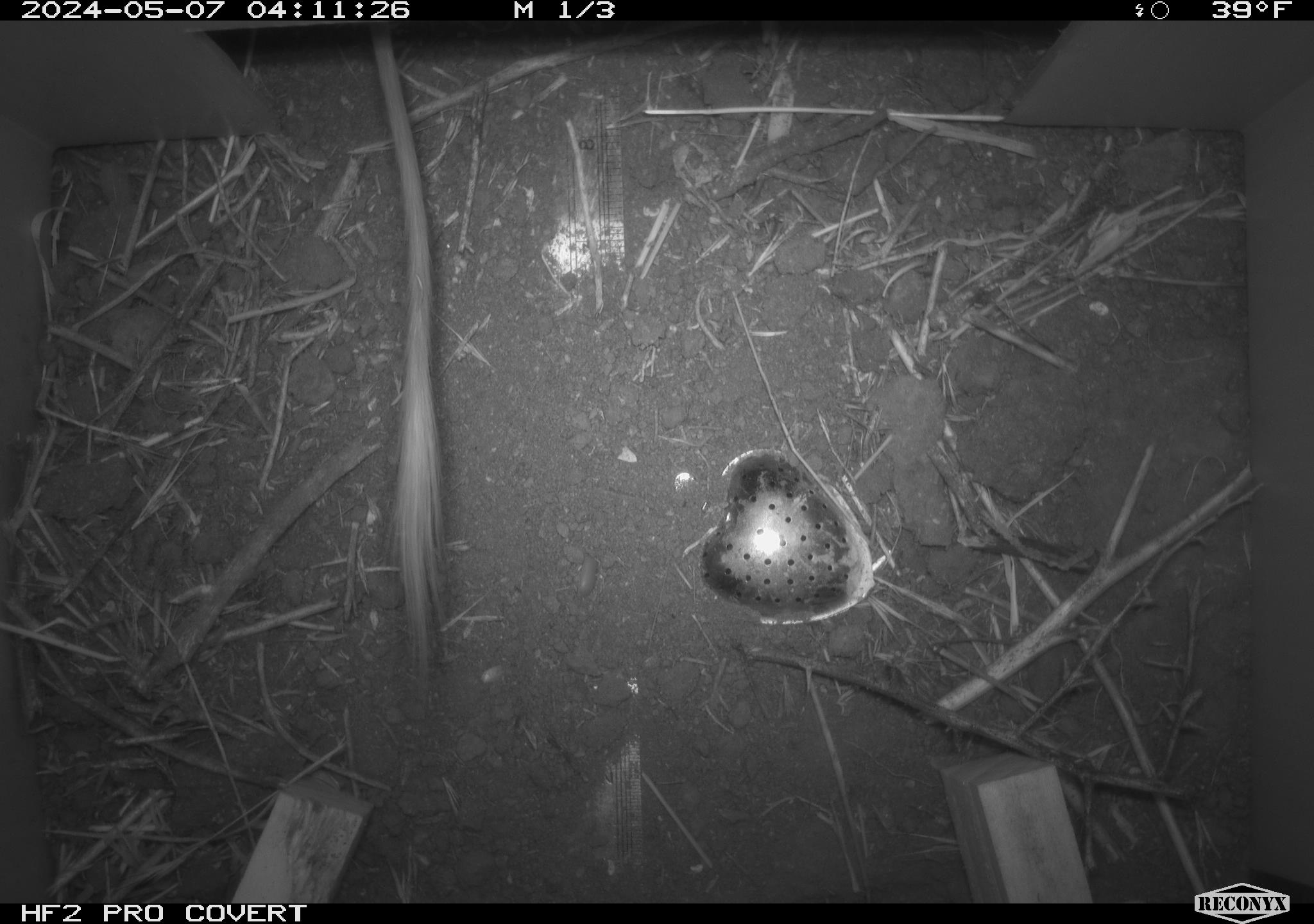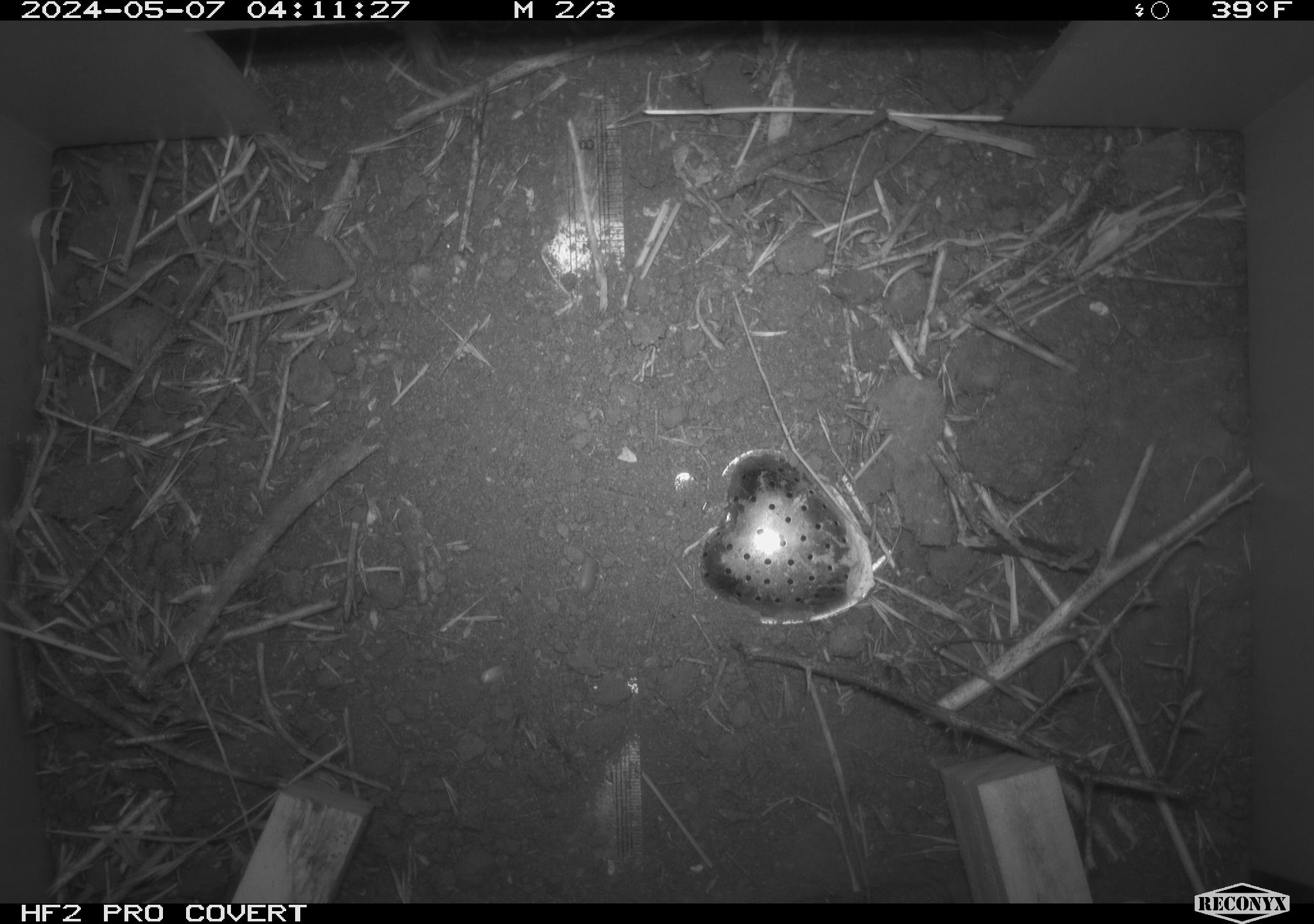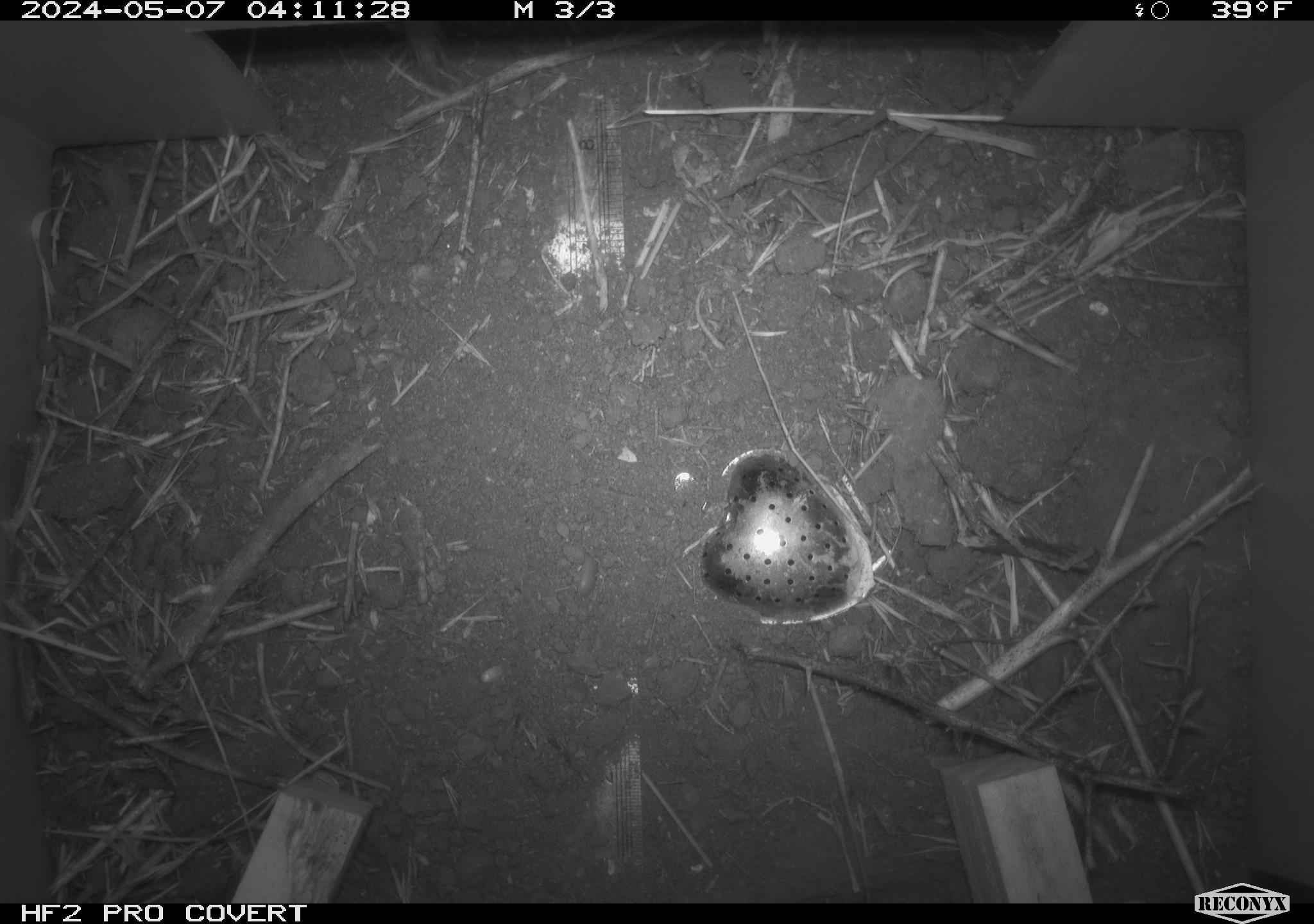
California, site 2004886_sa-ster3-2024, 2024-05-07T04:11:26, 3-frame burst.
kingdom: Animalia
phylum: Chordata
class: Mammalia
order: Rodentia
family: Heteromyidae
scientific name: Heteromyidae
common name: kangaroo rats and pocket mice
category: heteromyidae family